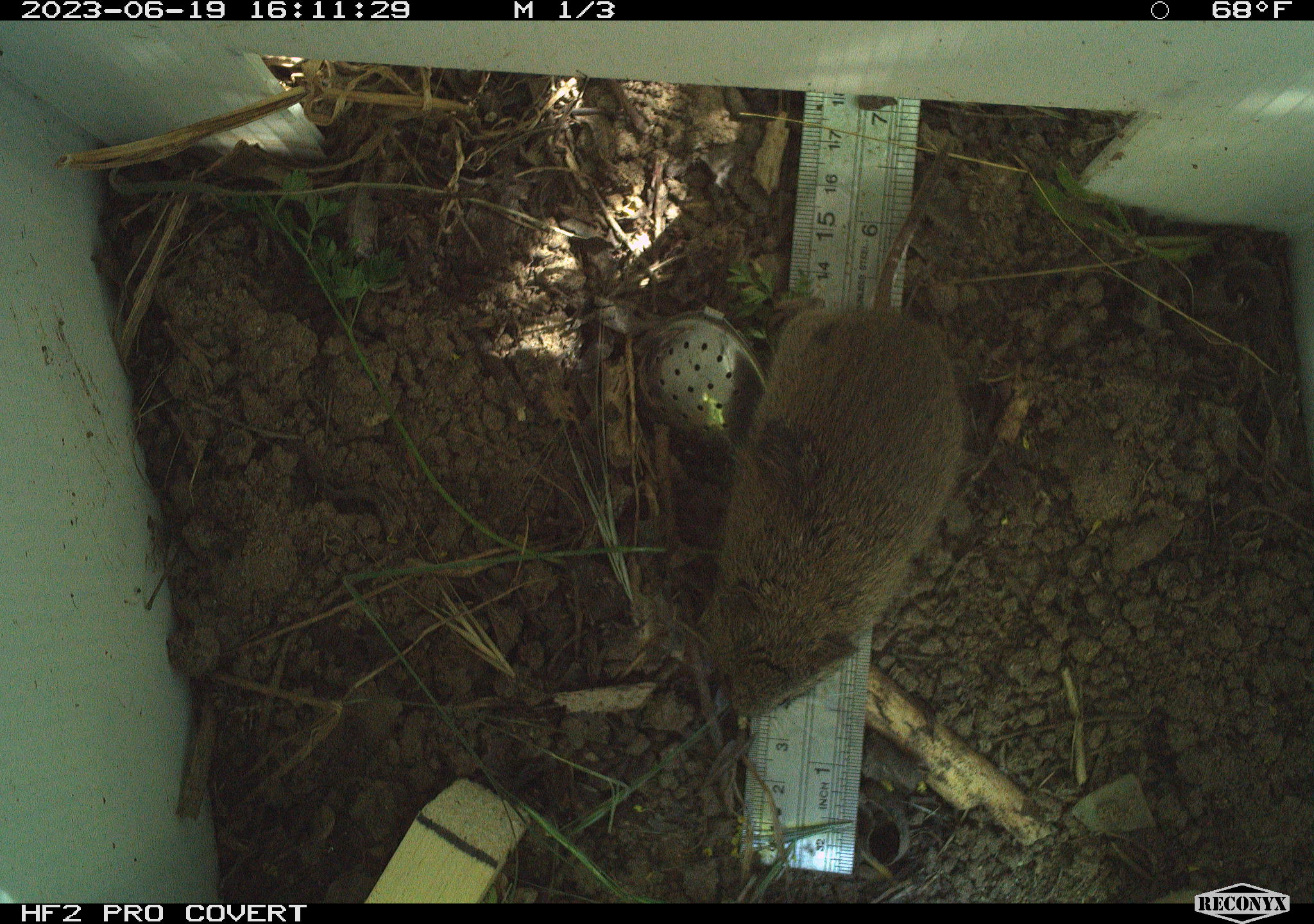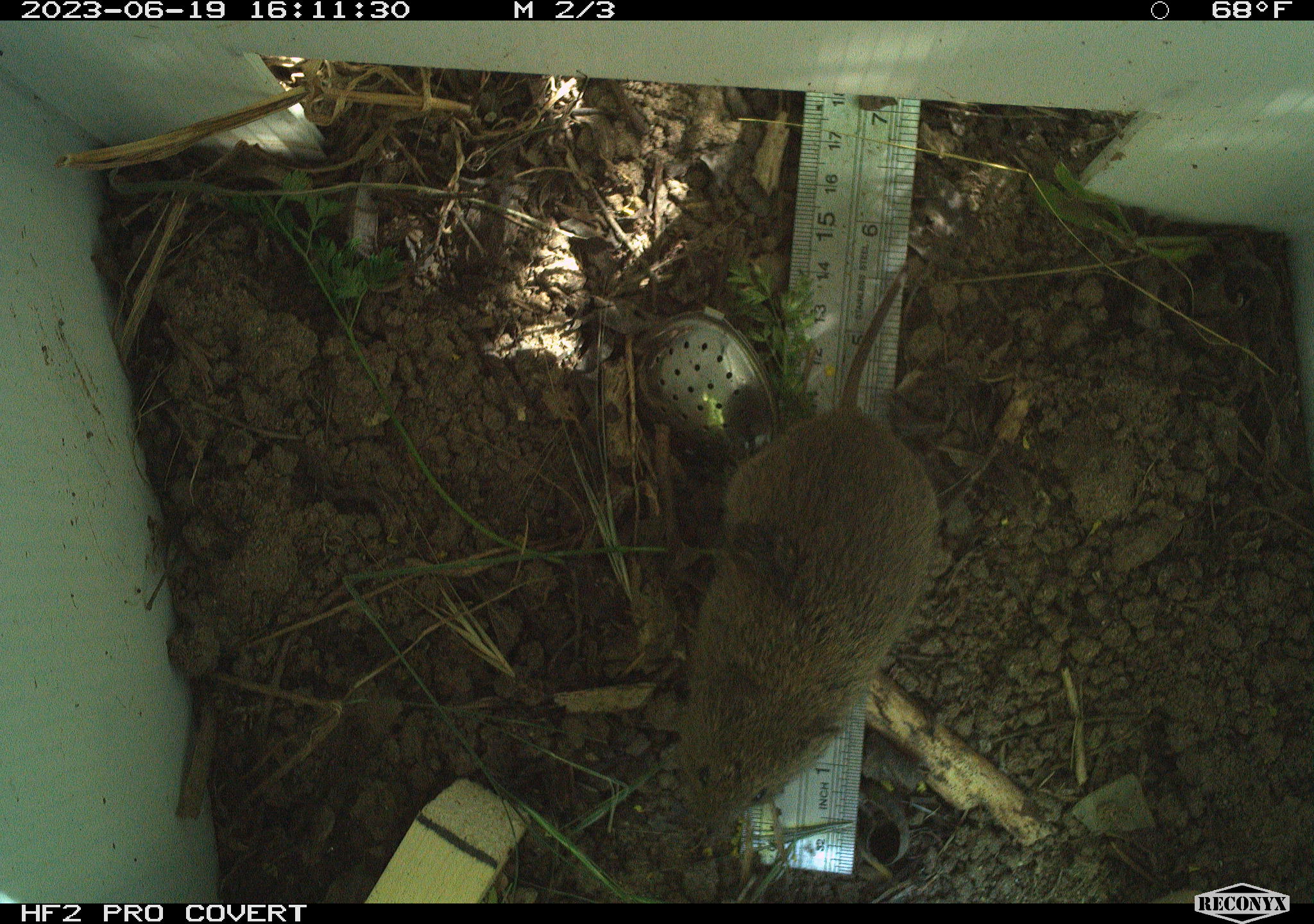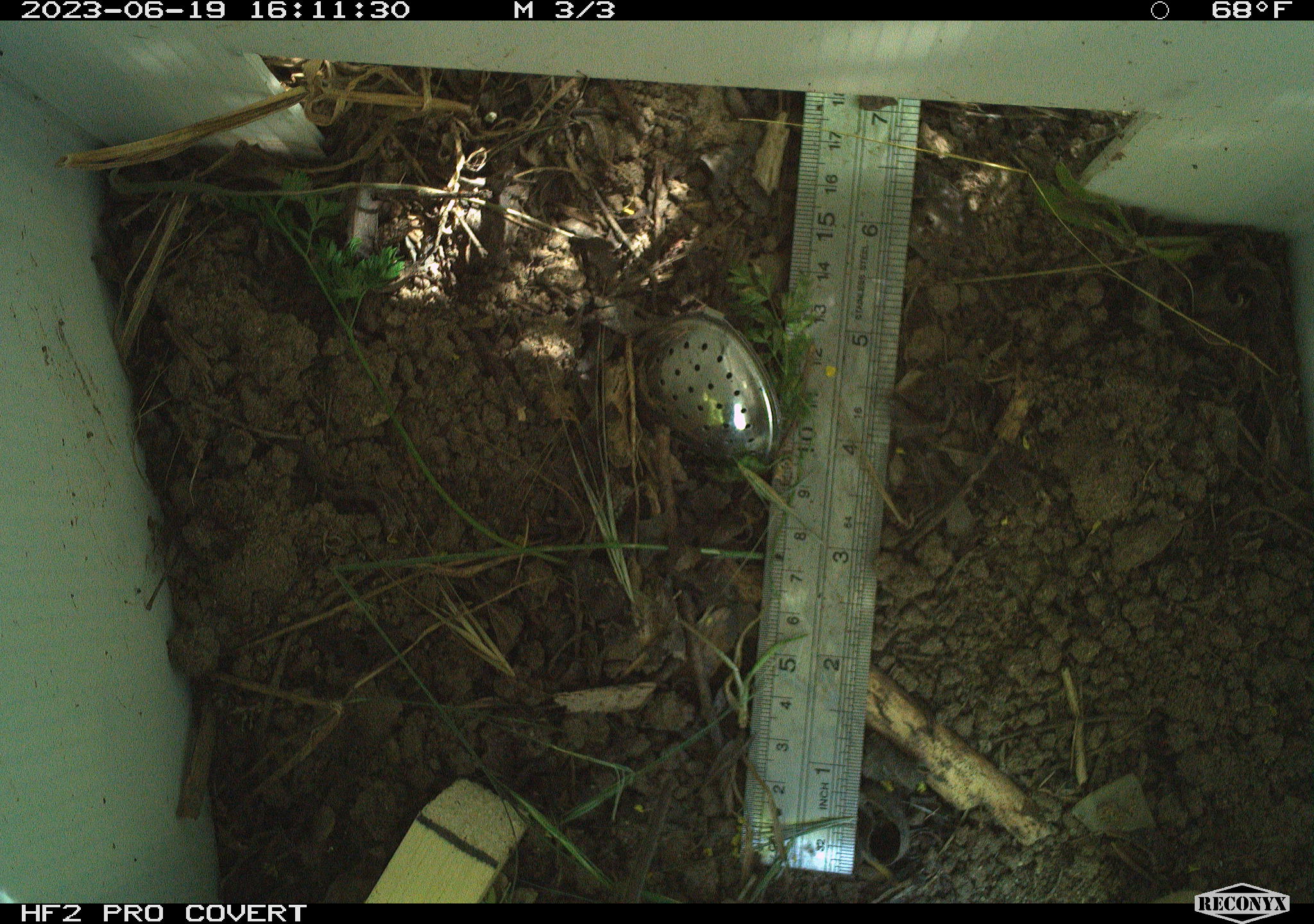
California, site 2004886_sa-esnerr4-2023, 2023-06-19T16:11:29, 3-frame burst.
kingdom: Animalia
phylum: Chordata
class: Mammalia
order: Rodentia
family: Cricetidae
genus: Microtus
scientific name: Microtus californicus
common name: california vole